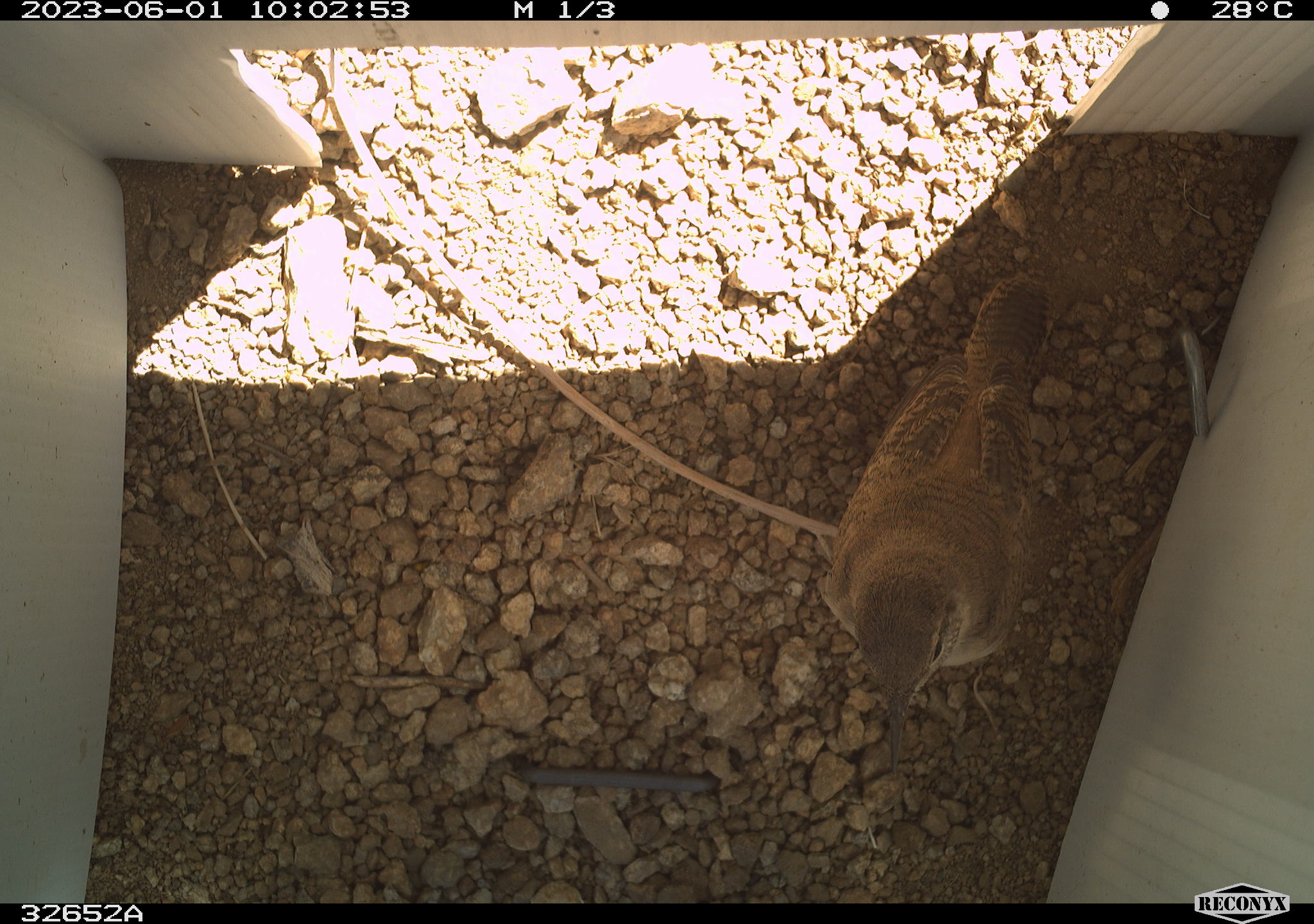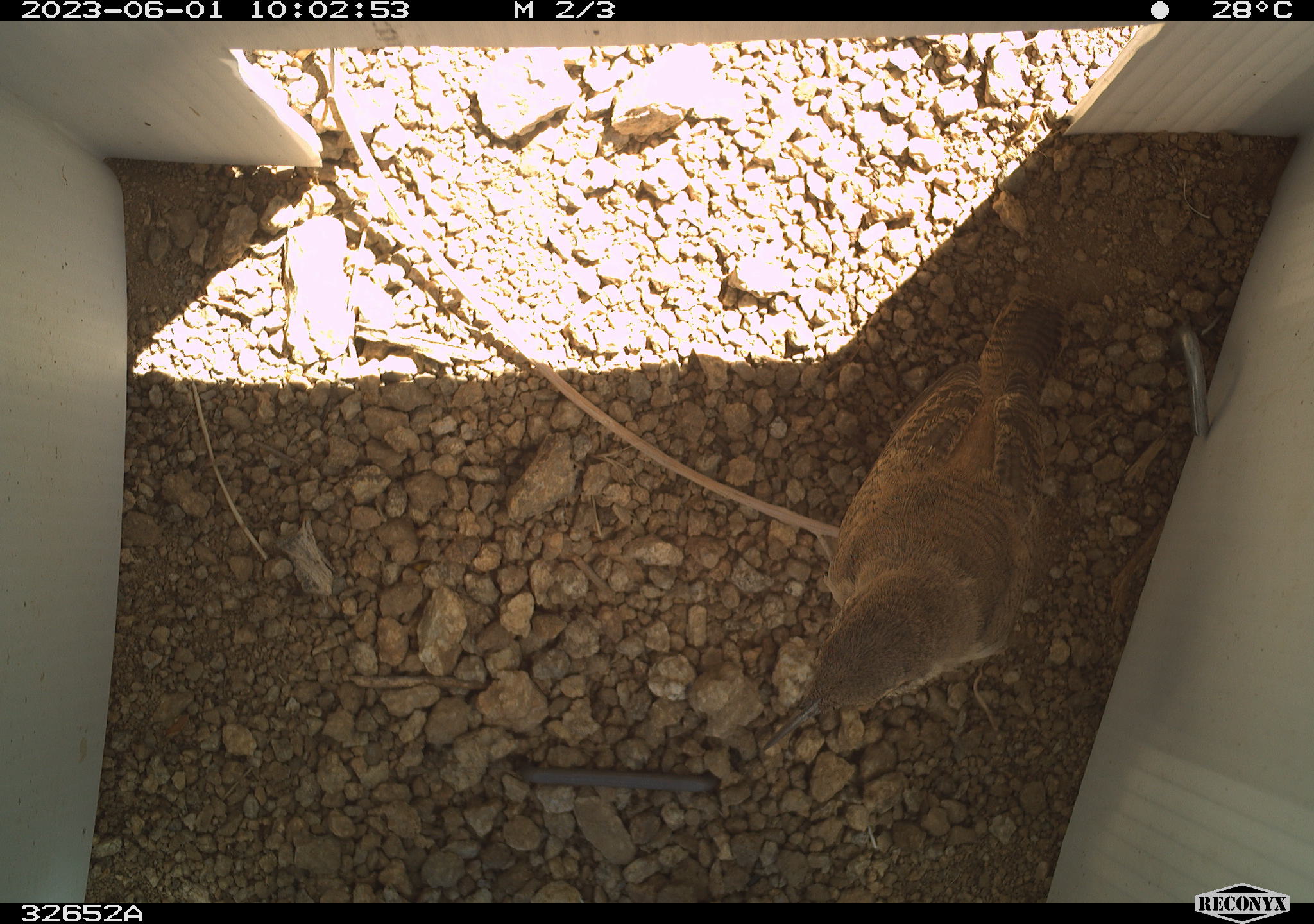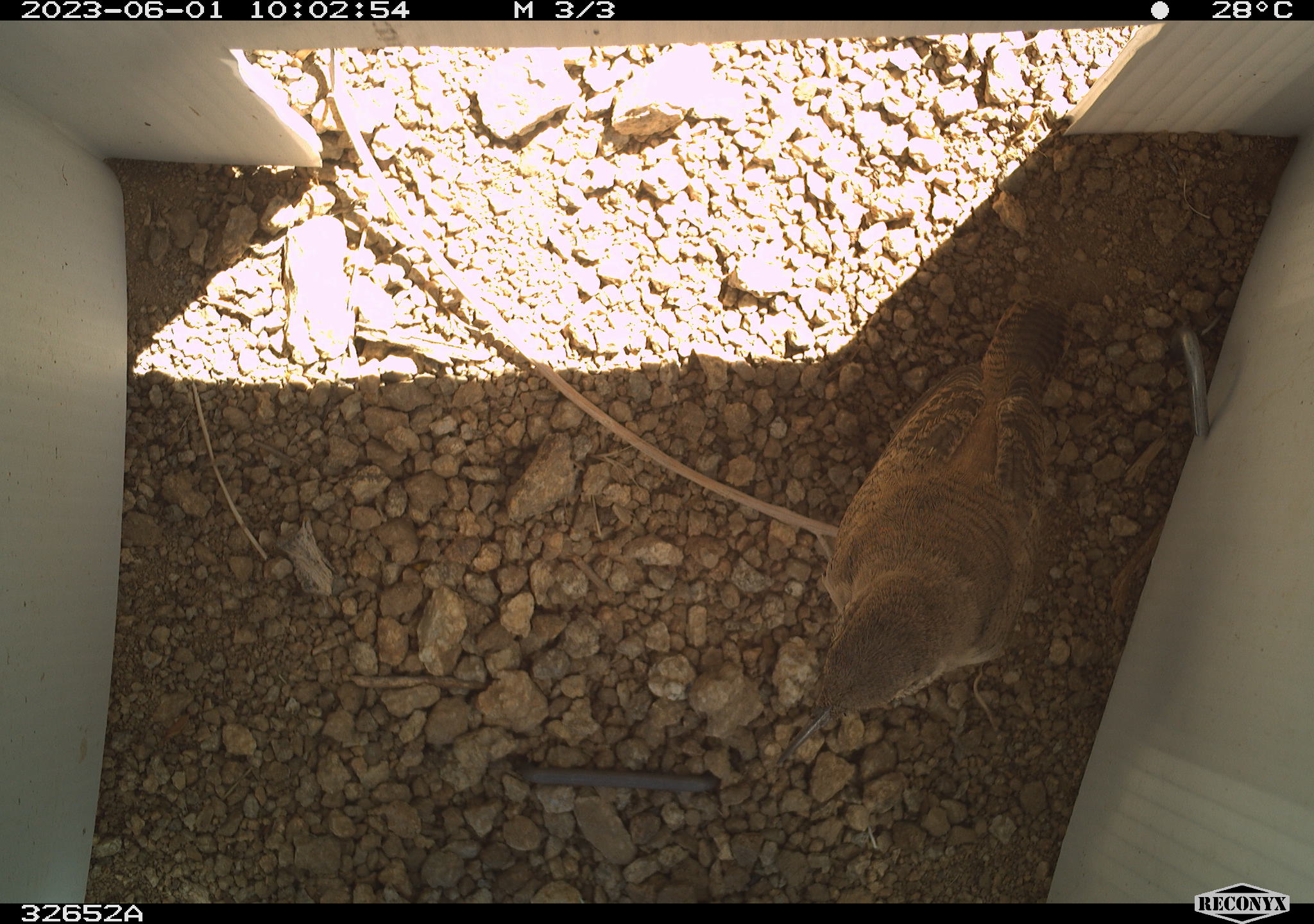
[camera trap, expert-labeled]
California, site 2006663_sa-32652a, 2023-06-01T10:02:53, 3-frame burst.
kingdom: Animalia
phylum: Chordata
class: Aves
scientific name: Aves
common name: bird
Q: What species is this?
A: Bird (Aves).